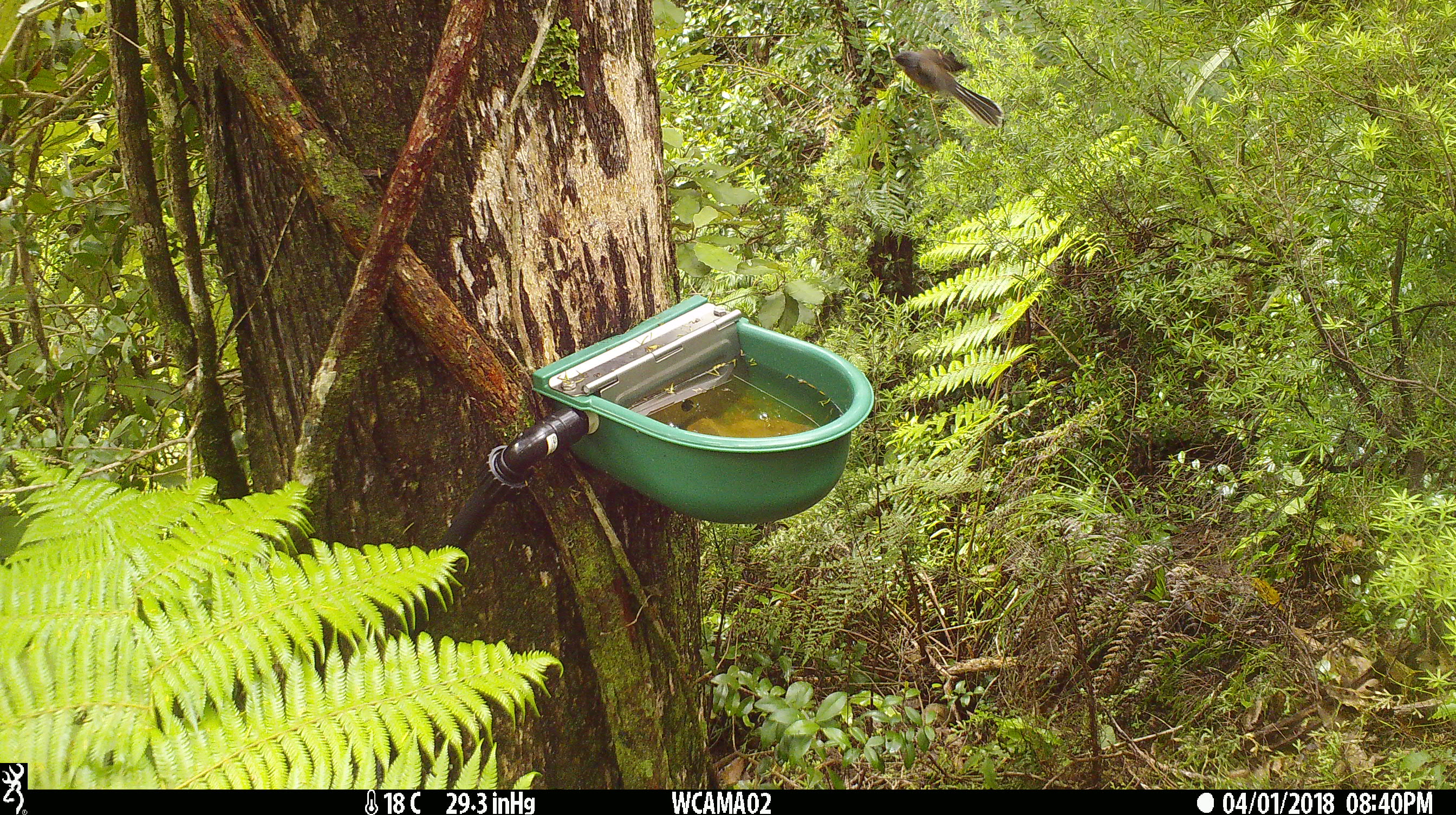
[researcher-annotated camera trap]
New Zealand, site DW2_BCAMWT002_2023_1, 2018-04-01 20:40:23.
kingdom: Animalia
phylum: Chordata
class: Aves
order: Passeriformes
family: Rhipiduridae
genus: Rhipidura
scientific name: Rhipidura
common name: fantails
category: fantail